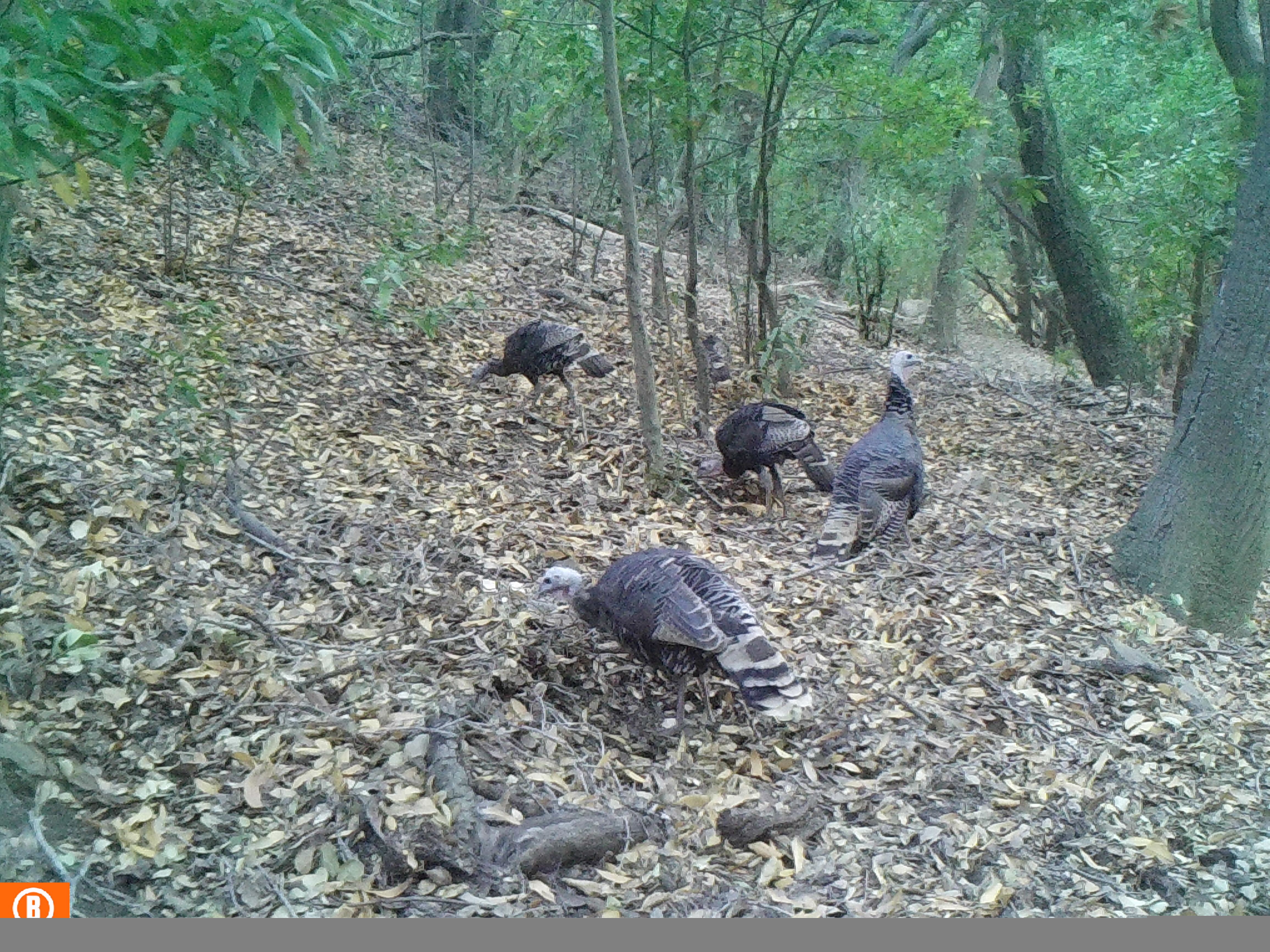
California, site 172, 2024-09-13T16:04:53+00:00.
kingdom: Animalia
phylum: Chordata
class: Aves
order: Galliformes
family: Phasianidae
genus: Meleagris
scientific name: Meleagris gallopavo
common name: turkey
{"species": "turkey (Meleagris gallopavo)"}